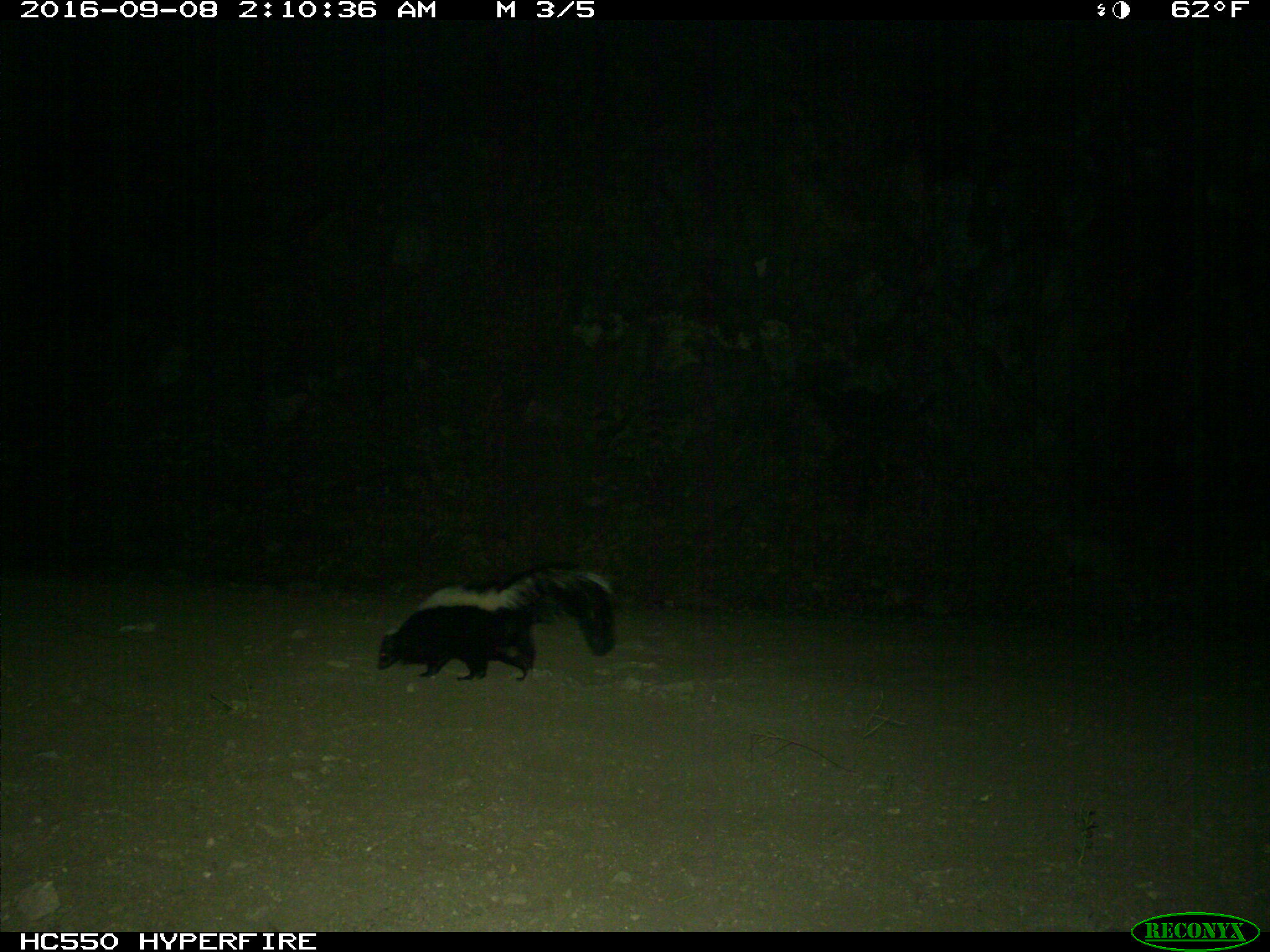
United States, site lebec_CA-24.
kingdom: Animalia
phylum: Chordata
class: Mammalia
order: Carnivora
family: Mephitidae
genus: Mephitis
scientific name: Mephitis mephitis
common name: striped skunk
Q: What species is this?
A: Mephitis mephitis (striped skunk).